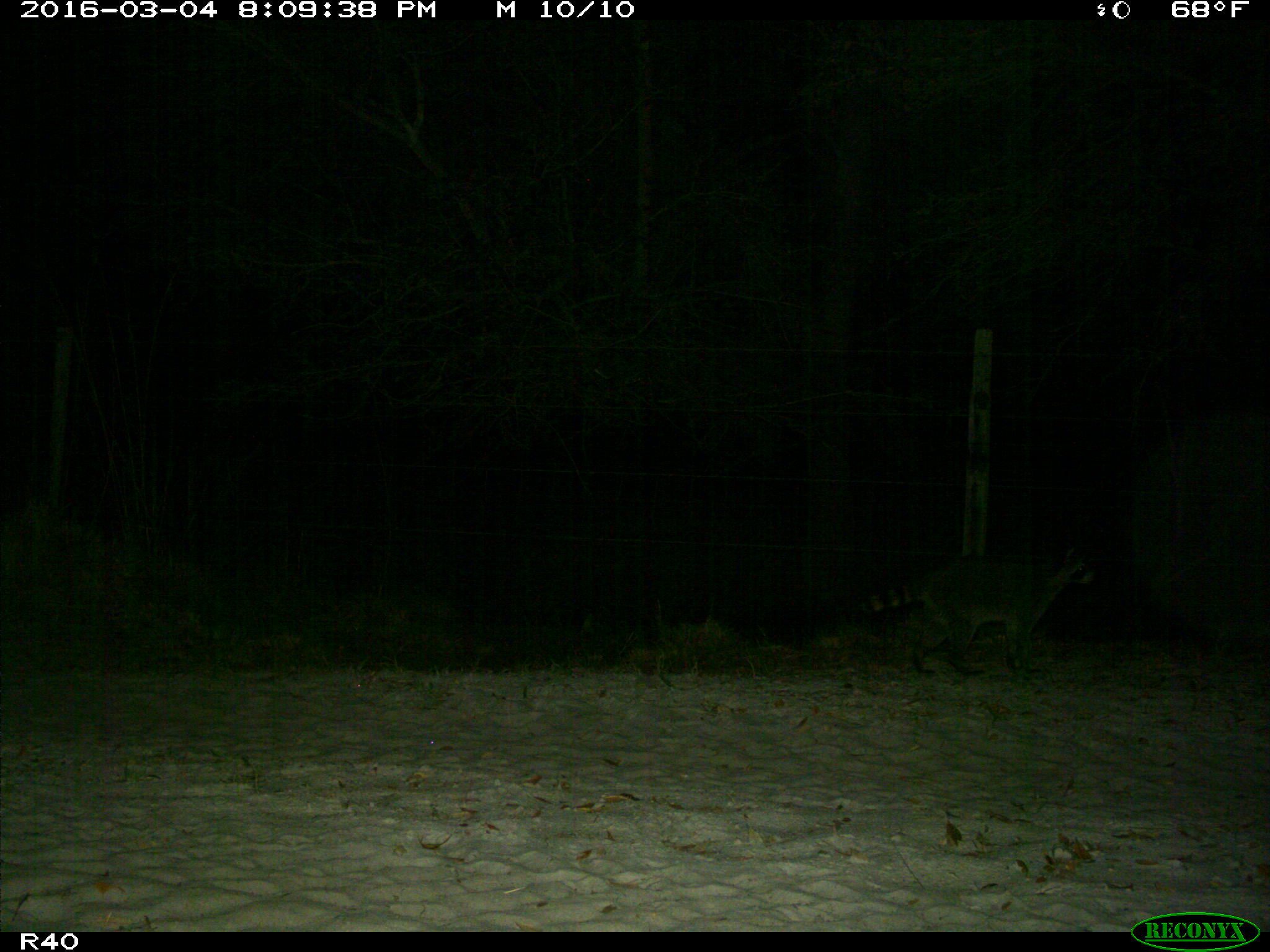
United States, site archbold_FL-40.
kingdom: Animalia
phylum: Chordata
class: Mammalia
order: Carnivora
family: Procyonidae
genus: Procyon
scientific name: Procyon lotor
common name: common raccoon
Procyon lotor (common raccoon).